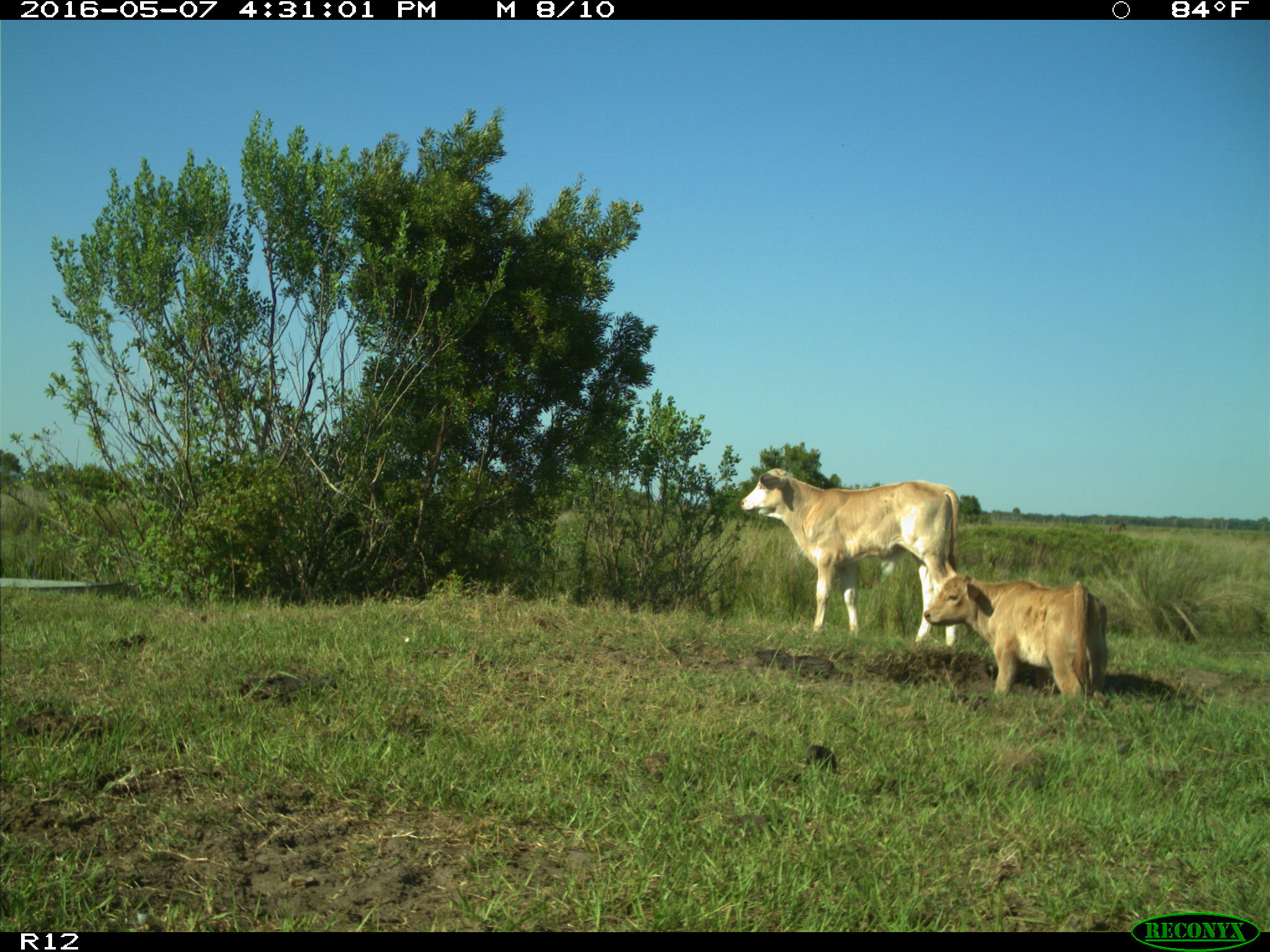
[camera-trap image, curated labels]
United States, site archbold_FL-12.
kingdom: Animalia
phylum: Chordata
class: Mammalia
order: Artiodactyla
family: Bovidae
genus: Bos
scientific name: Bos taurus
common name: domestic cow